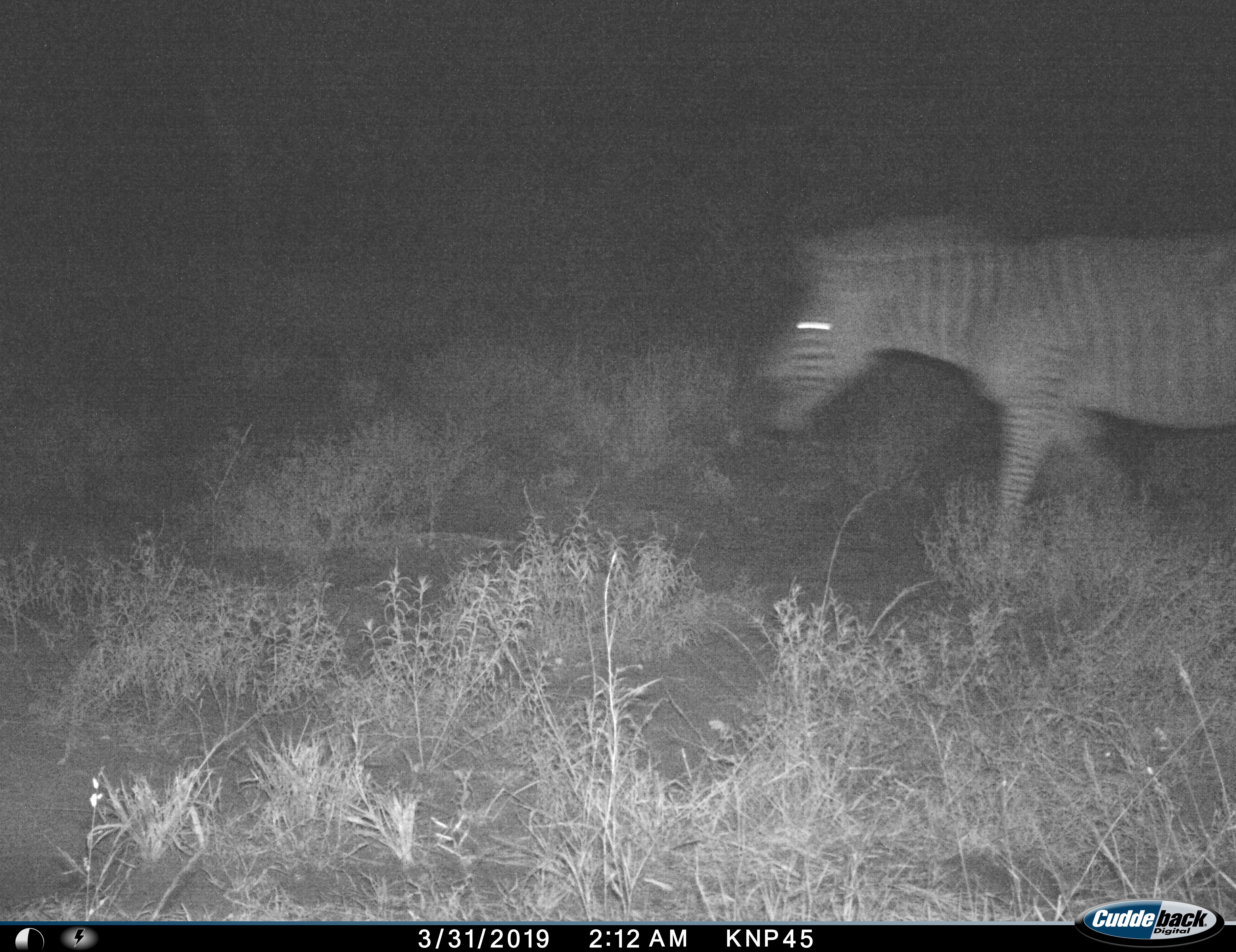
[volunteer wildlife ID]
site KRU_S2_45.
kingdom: Animalia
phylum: Chordata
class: Mammalia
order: Perissodactyla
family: Equidae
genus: Equus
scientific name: Equus quagga burchellii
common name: burchell's zebra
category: zebraburchells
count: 1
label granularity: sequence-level